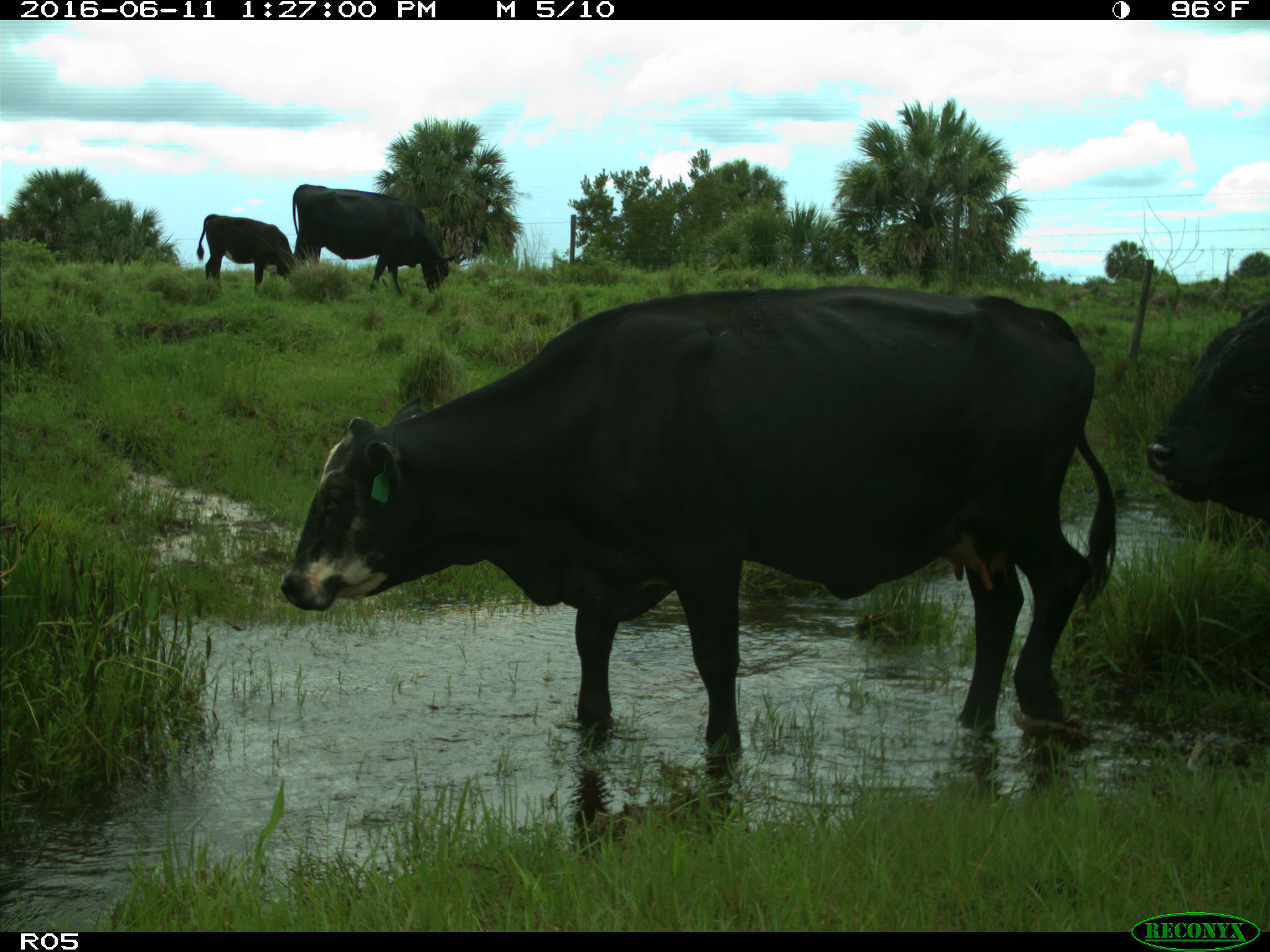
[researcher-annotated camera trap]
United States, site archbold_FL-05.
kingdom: Animalia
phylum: Chordata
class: Mammalia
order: Artiodactyla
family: Bovidae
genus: Bos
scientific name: Bos taurus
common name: domestic cow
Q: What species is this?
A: Bos taurus (domestic cow).